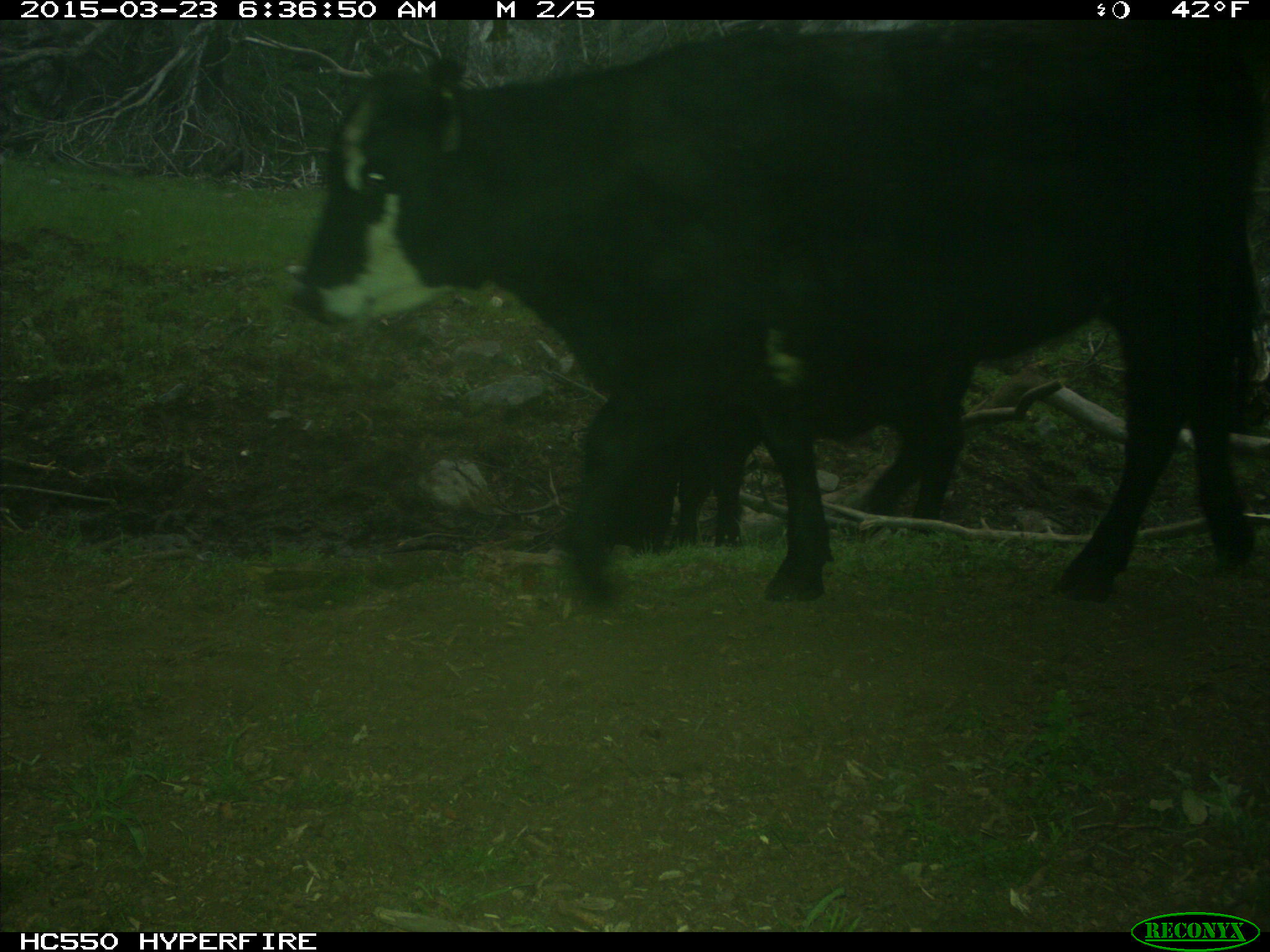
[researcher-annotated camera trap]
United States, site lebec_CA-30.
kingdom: Animalia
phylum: Chordata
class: Mammalia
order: Artiodactyla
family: Bovidae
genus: Bos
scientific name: Bos taurus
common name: domestic cow